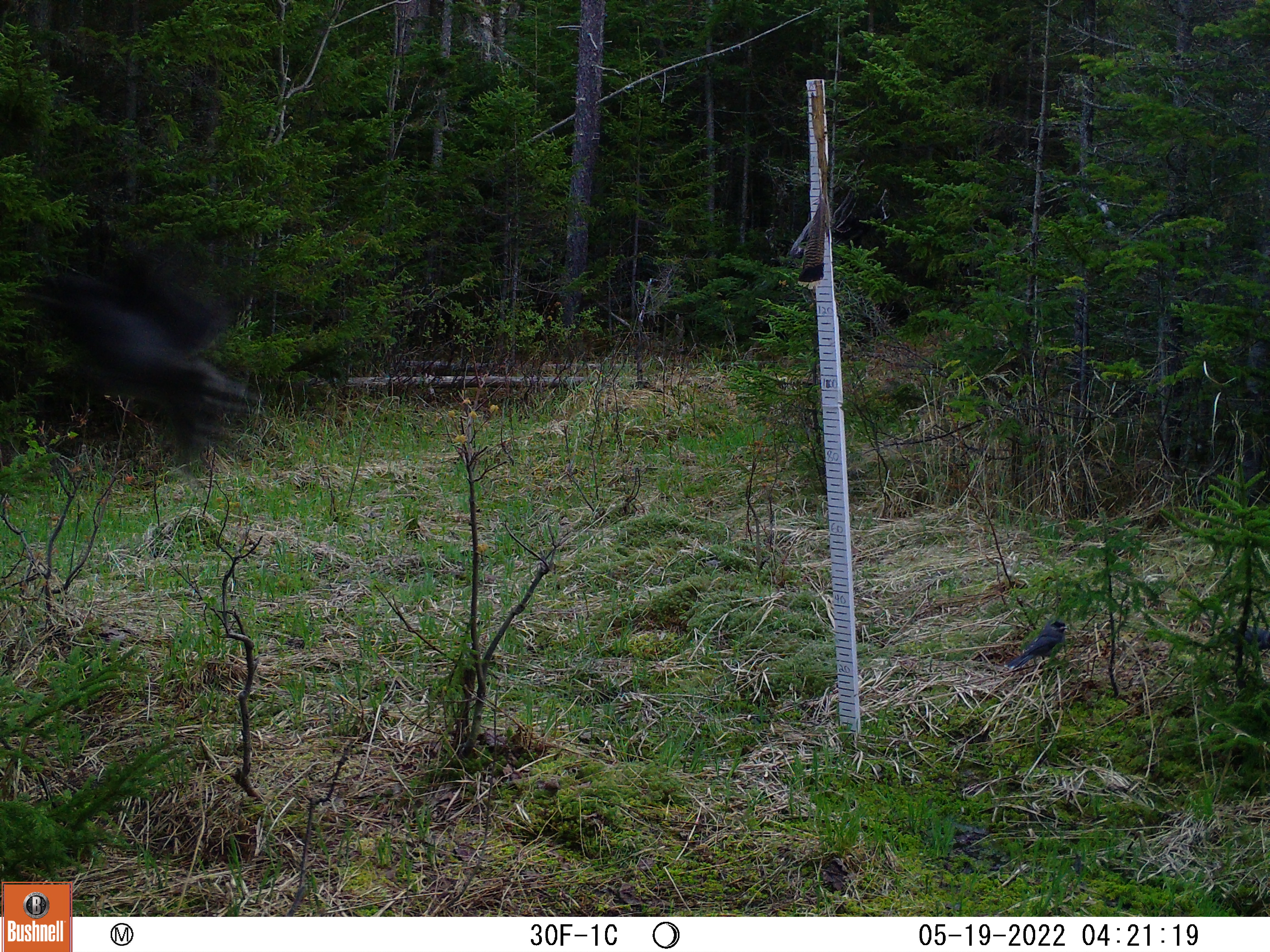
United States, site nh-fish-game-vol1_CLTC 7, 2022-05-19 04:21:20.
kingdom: Animalia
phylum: Chordata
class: Aves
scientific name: Aves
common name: bird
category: bird sp.